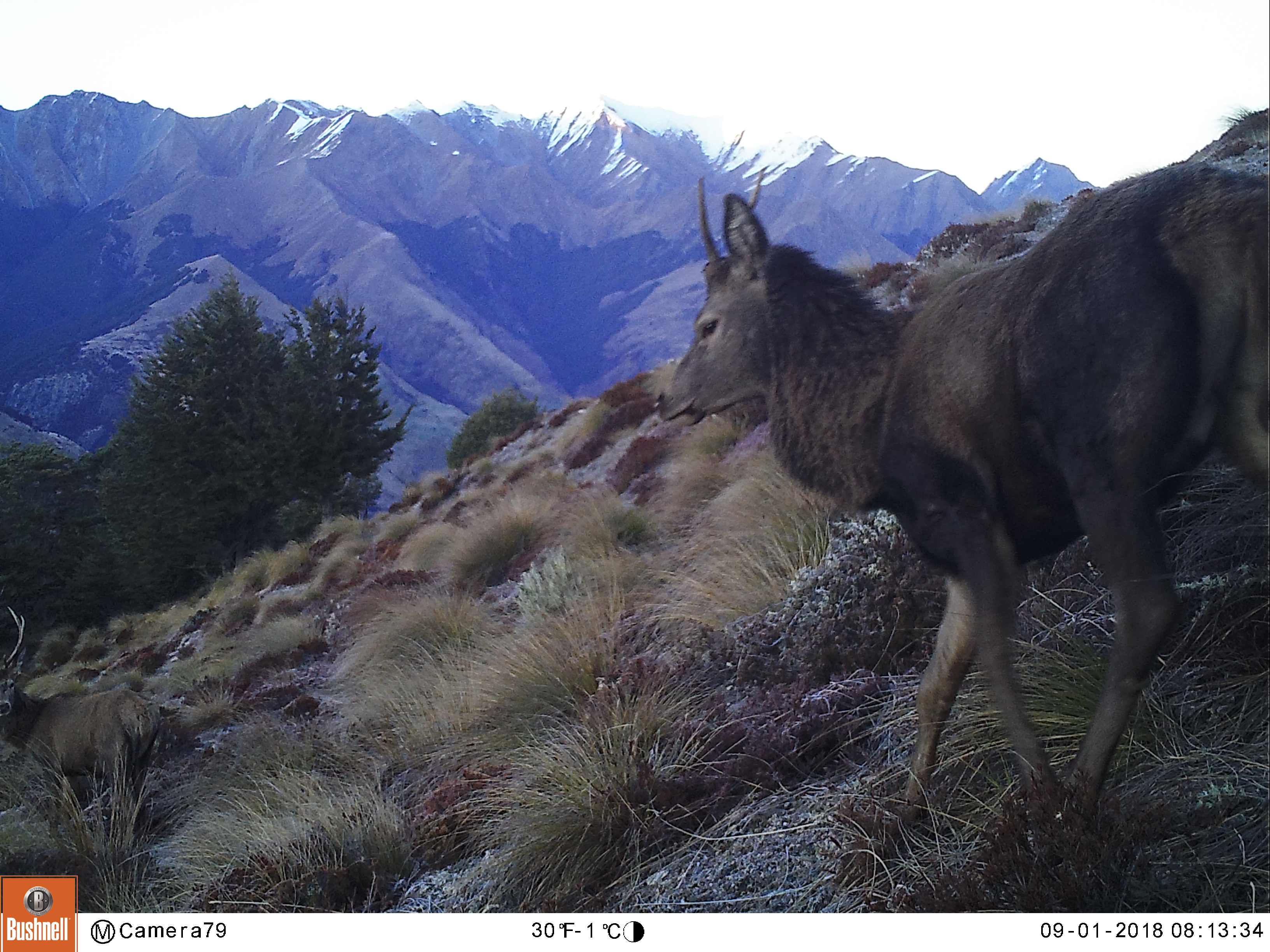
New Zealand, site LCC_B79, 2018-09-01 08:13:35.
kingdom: Animalia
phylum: Chordata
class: Mammalia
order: Artiodactyla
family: Cervidae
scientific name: Cervidae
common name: deer